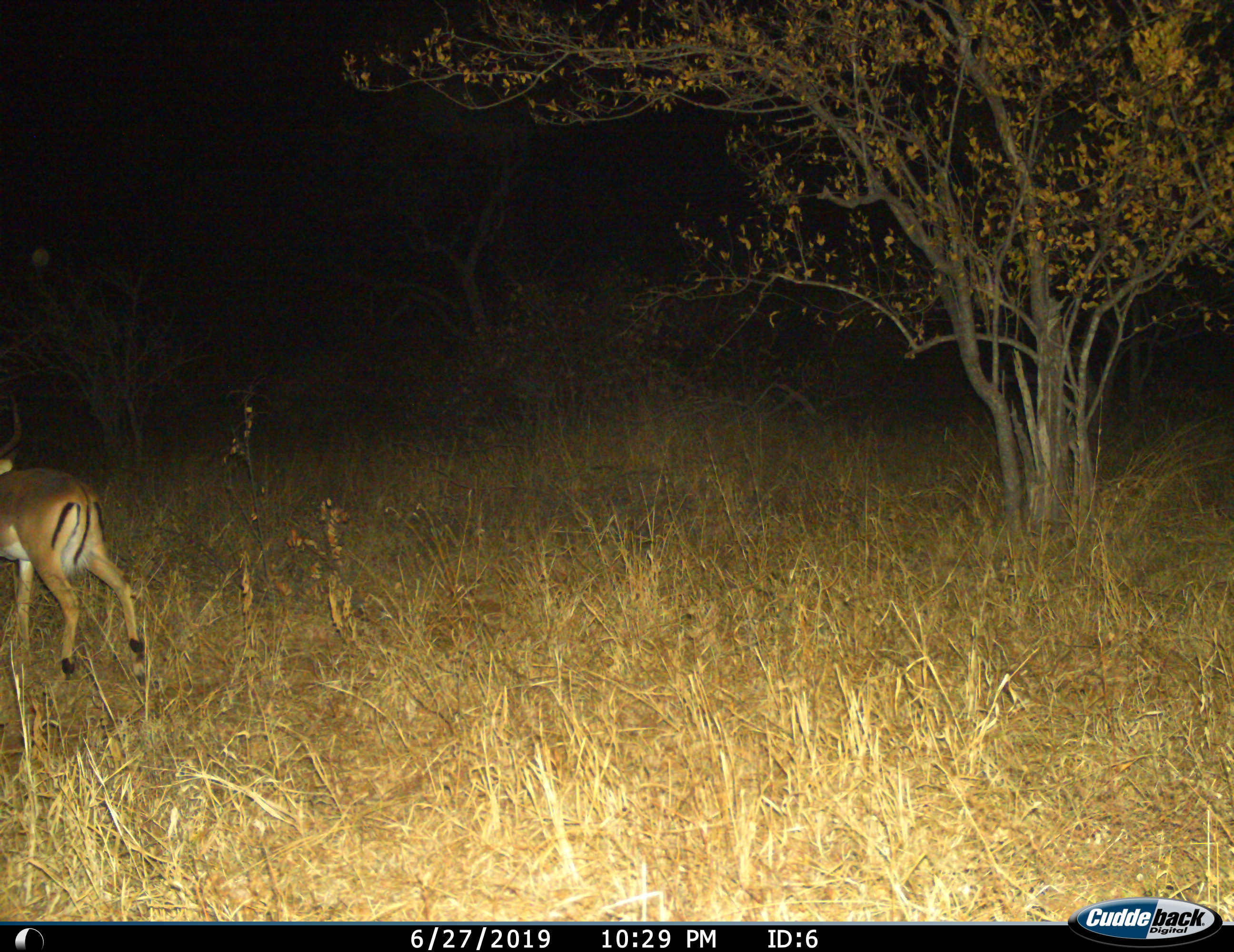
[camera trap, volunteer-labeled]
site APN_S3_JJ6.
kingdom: Animalia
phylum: Chordata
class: Mammalia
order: Artiodactyla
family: Bovidae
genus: Aepyceros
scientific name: Aepyceros melampus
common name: impala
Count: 1.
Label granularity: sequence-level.